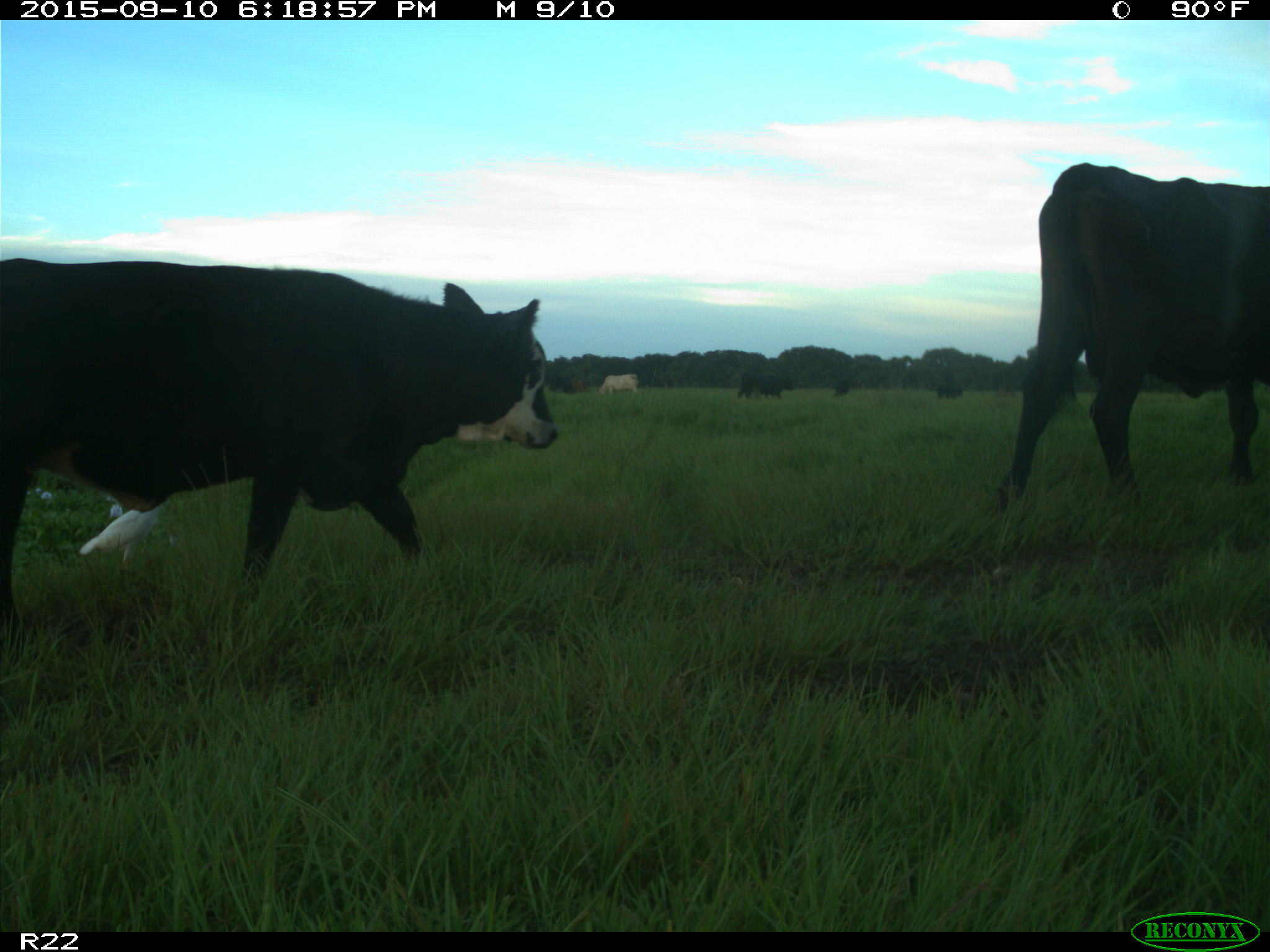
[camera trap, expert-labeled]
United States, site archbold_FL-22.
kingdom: Animalia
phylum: Chordata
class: Mammalia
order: Artiodactyla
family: Bovidae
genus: Bos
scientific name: Bos taurus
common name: domestic cow